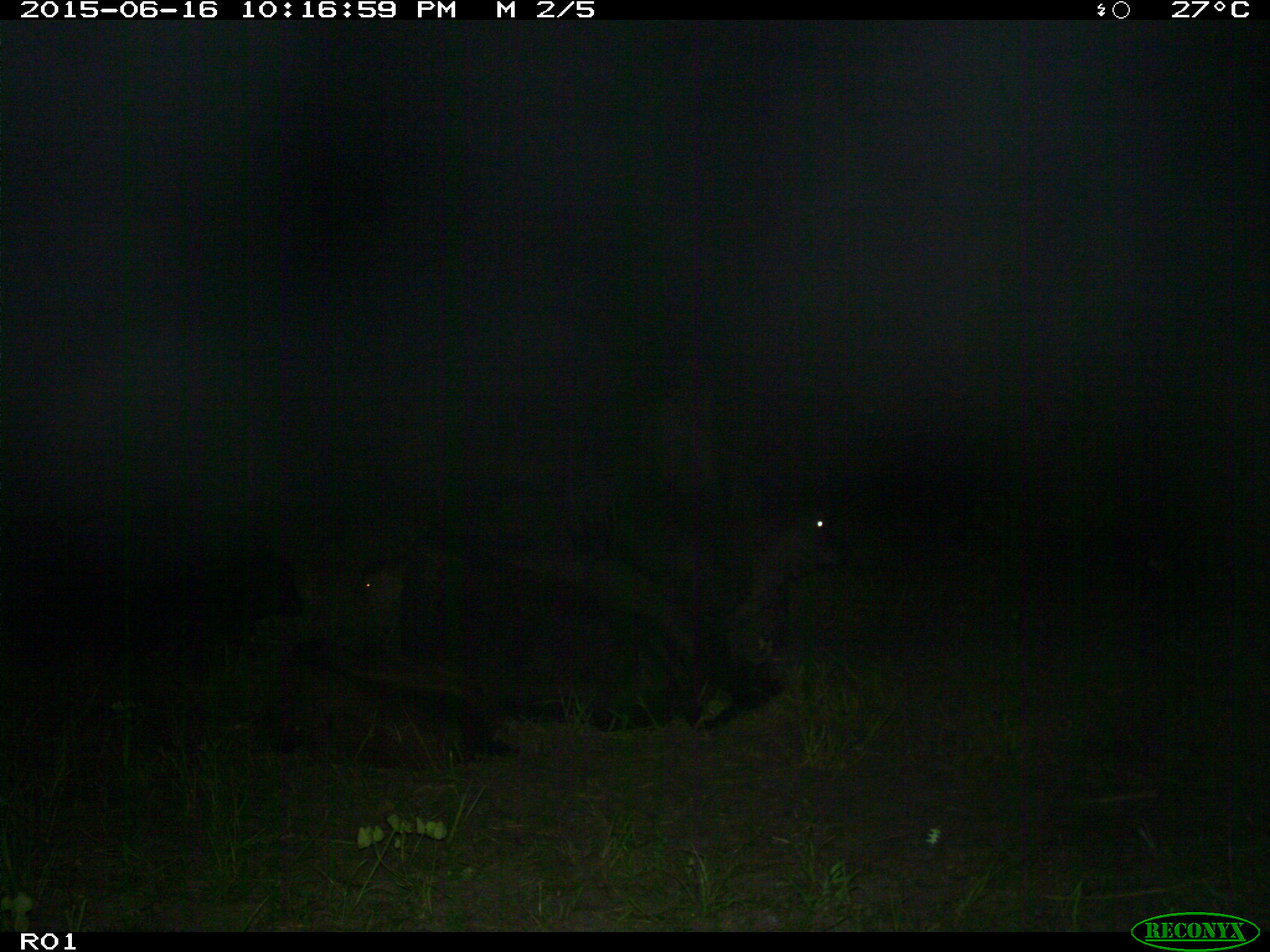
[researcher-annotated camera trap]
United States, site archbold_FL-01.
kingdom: Animalia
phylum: Chordata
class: Mammalia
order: Artiodactyla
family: Bovidae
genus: Bos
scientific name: Bos taurus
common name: domestic cow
Bos taurus (domestic cow).